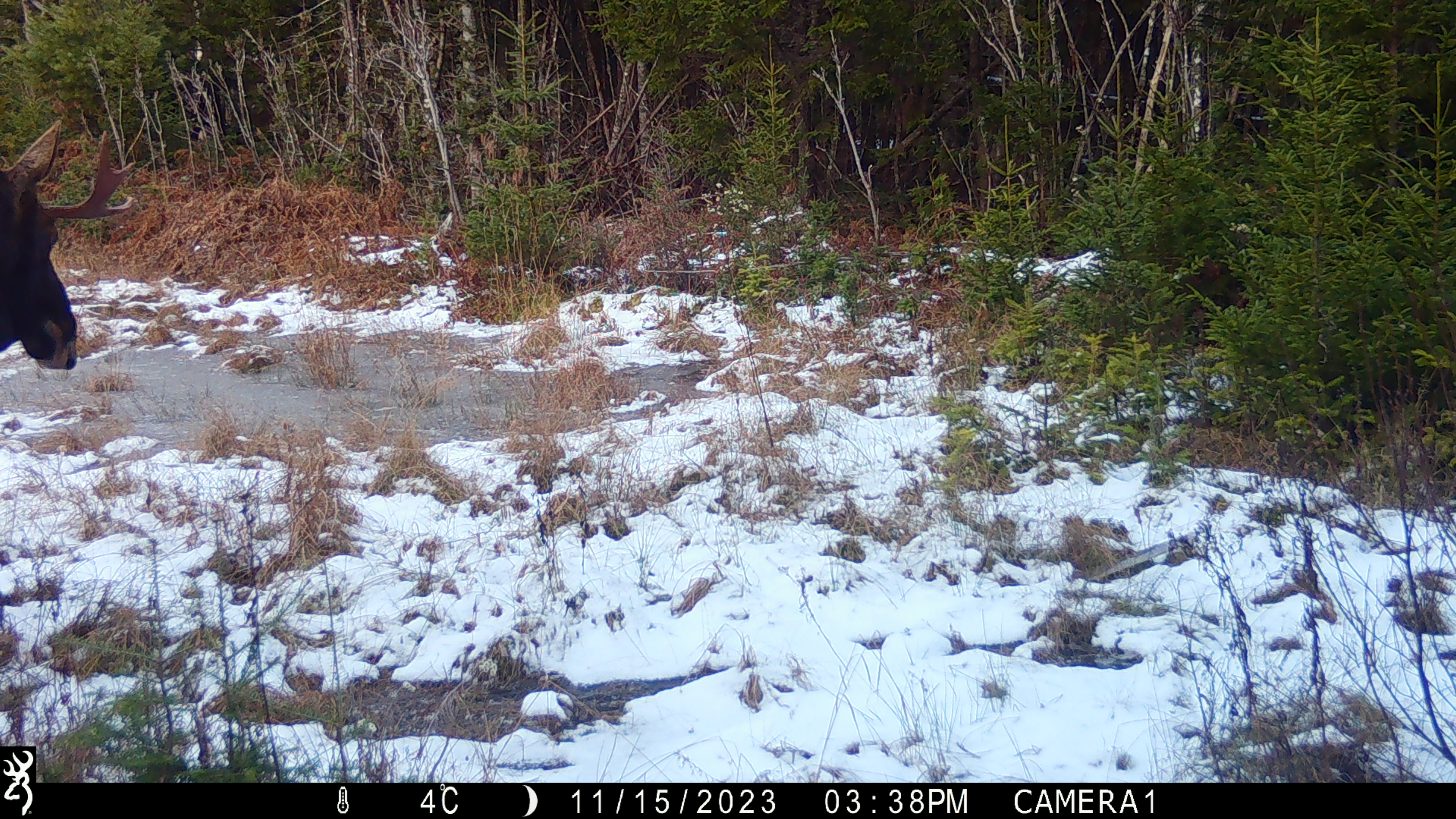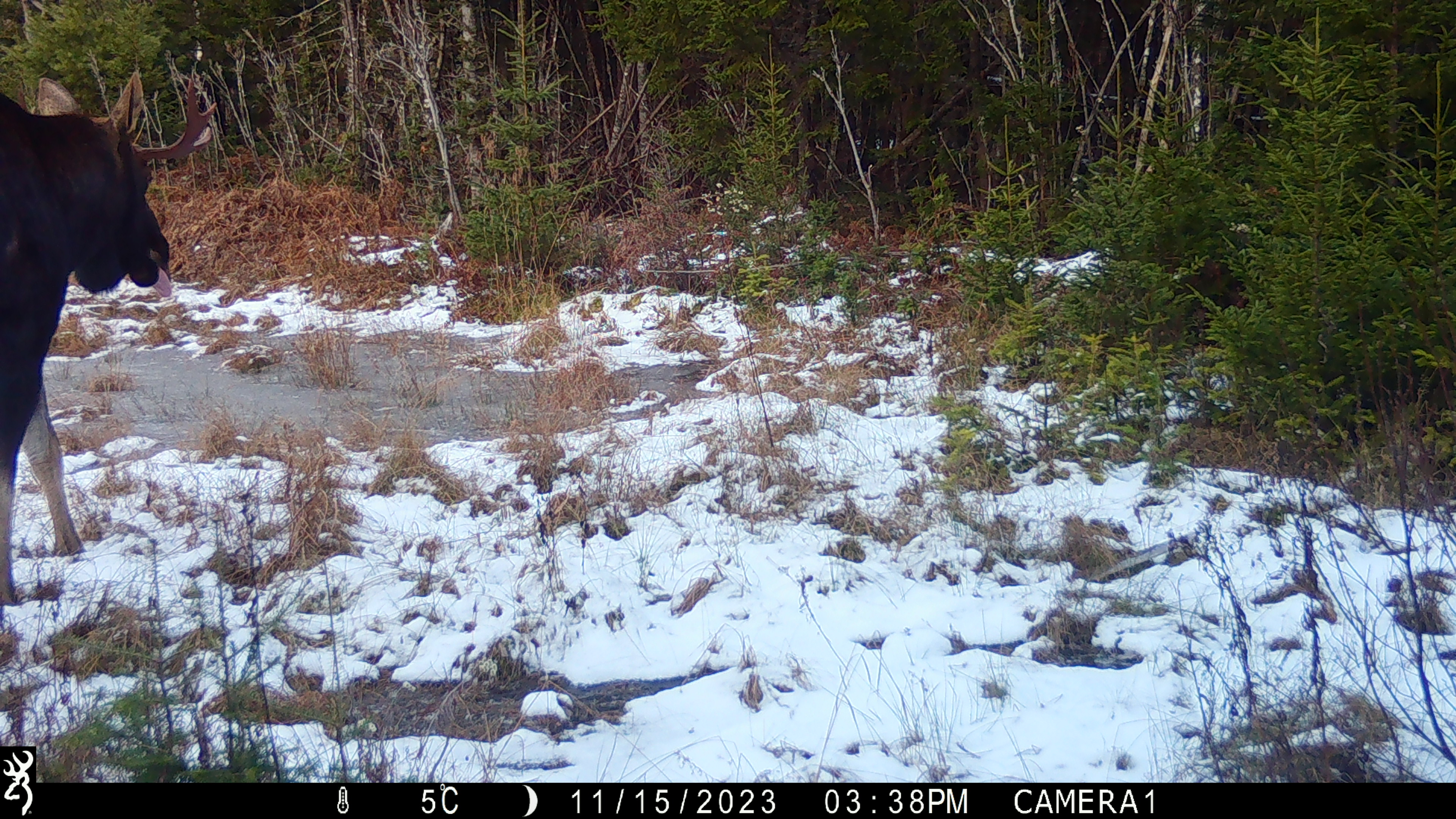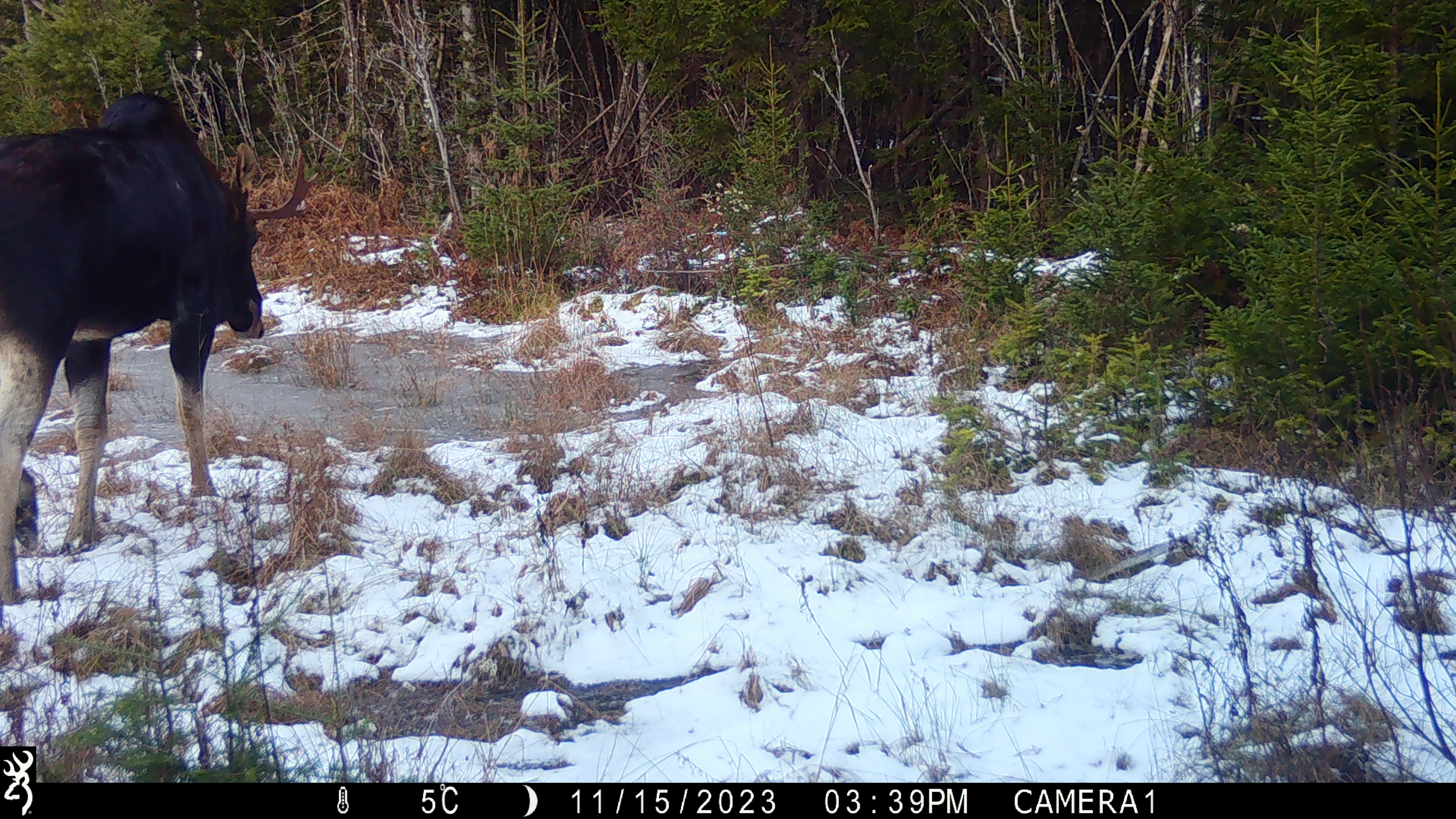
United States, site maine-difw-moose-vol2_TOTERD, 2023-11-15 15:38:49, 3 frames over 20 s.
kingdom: Animalia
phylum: Chordata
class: Mammalia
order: Artiodactyla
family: Cervidae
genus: Alces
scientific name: Alces alces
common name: moose